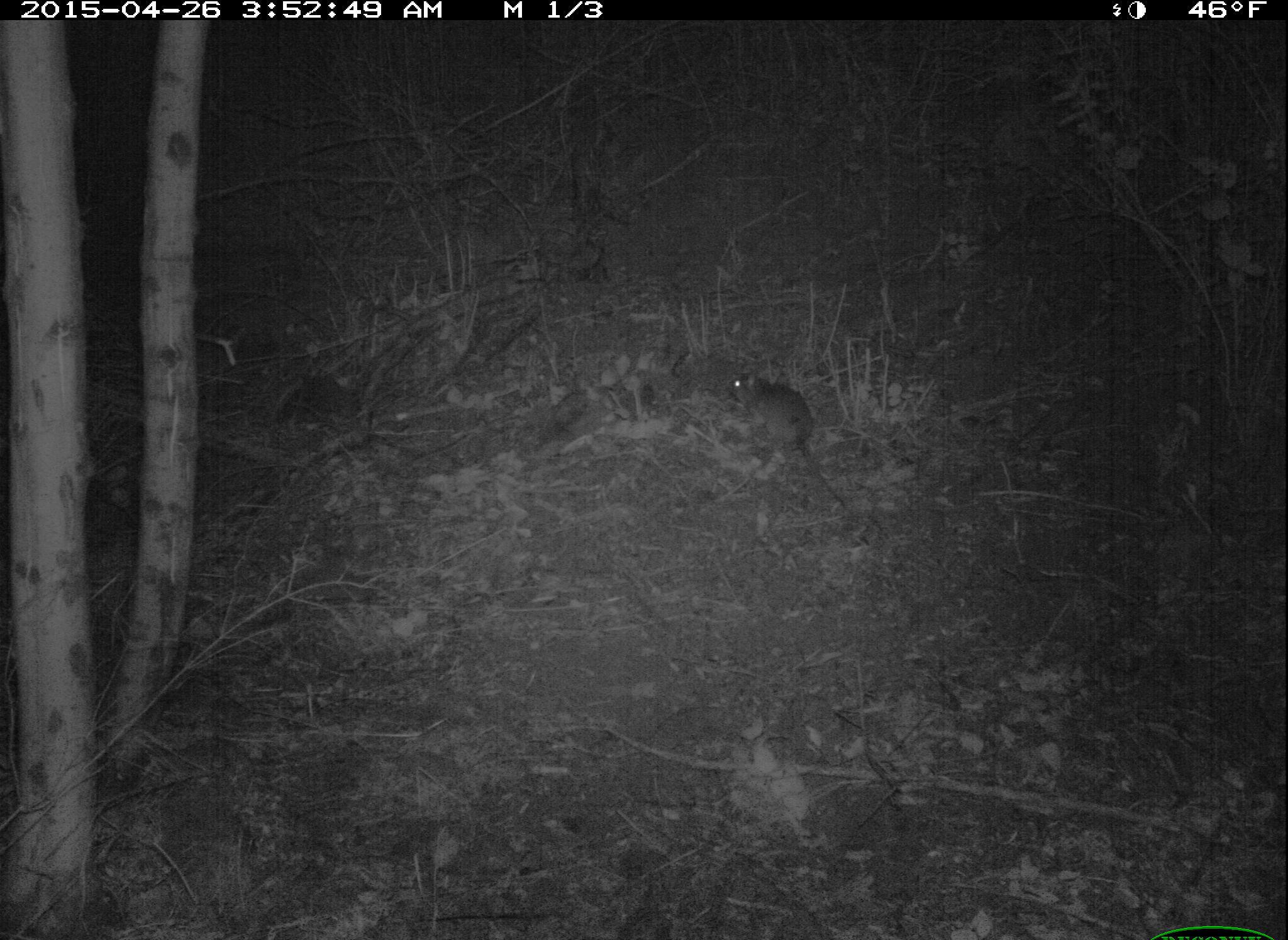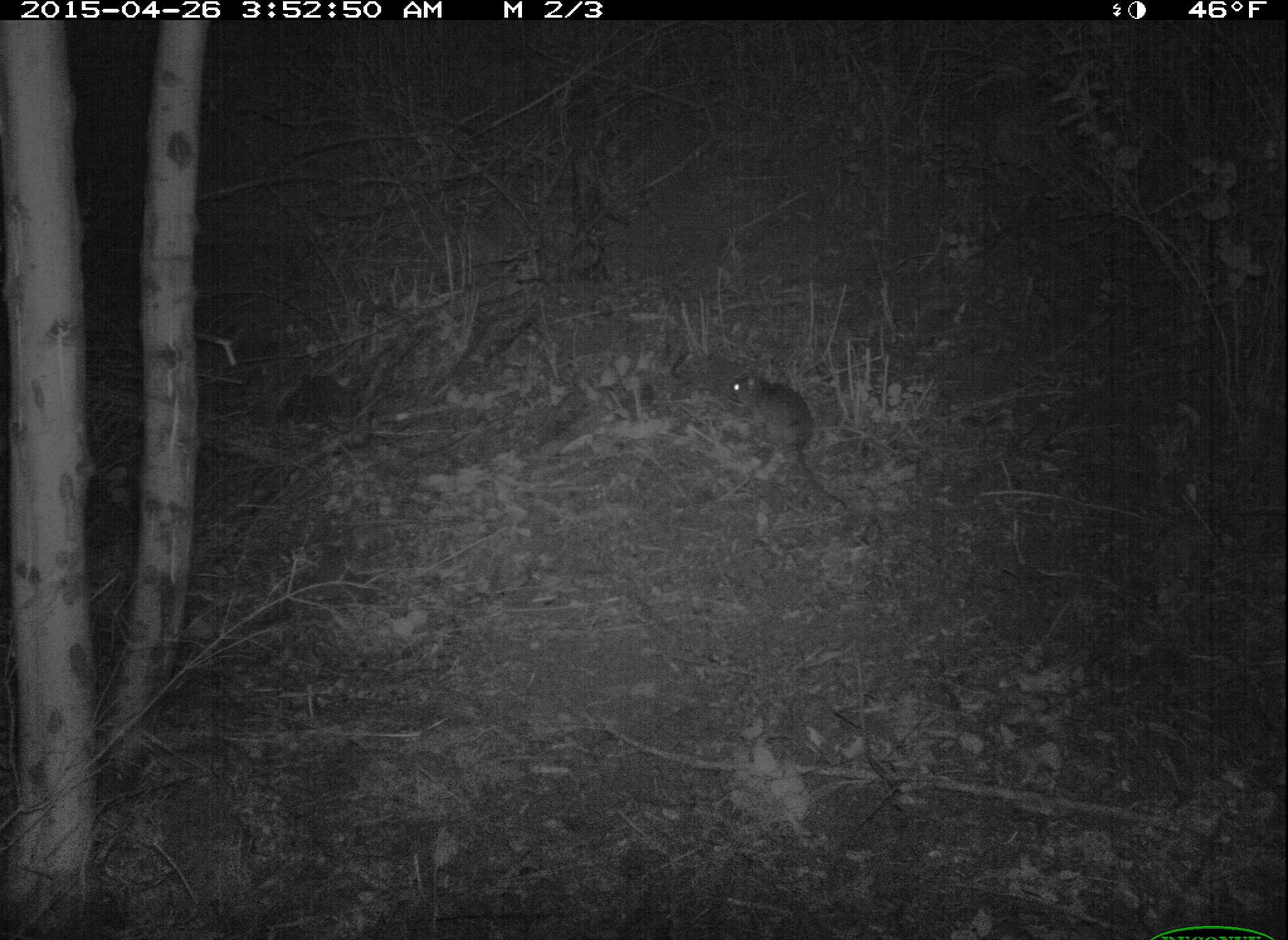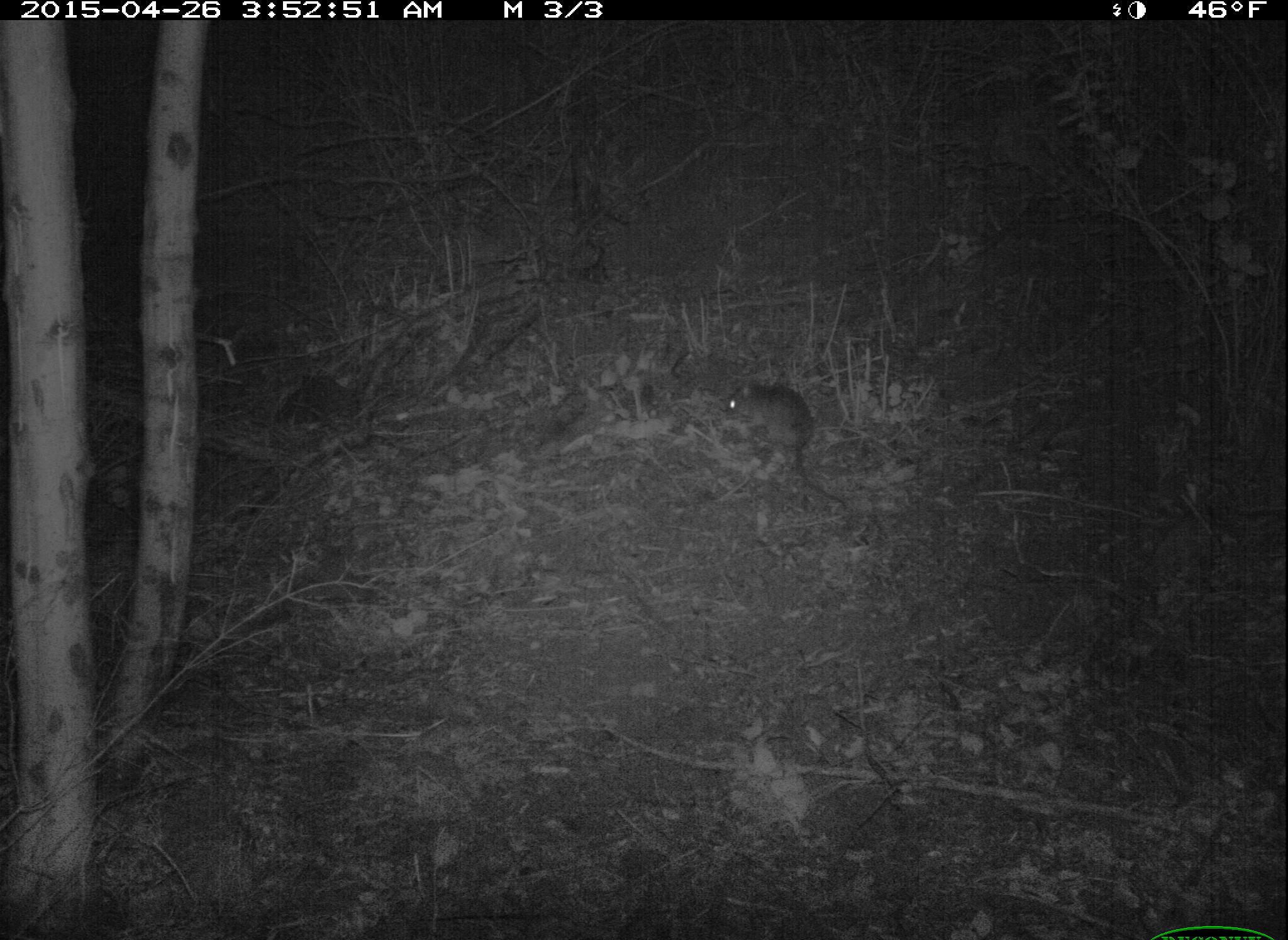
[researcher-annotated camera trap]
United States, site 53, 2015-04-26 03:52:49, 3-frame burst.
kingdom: Animalia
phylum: Chordata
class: Mammalia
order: Rodentia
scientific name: Rodentia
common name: rodent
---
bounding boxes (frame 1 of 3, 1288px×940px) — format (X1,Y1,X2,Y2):
rodent: (725,367,860,522)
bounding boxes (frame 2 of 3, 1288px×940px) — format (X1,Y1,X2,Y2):
rodent: (719,371,853,517)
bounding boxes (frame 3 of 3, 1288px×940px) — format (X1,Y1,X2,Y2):
rodent: (722,383,893,544)